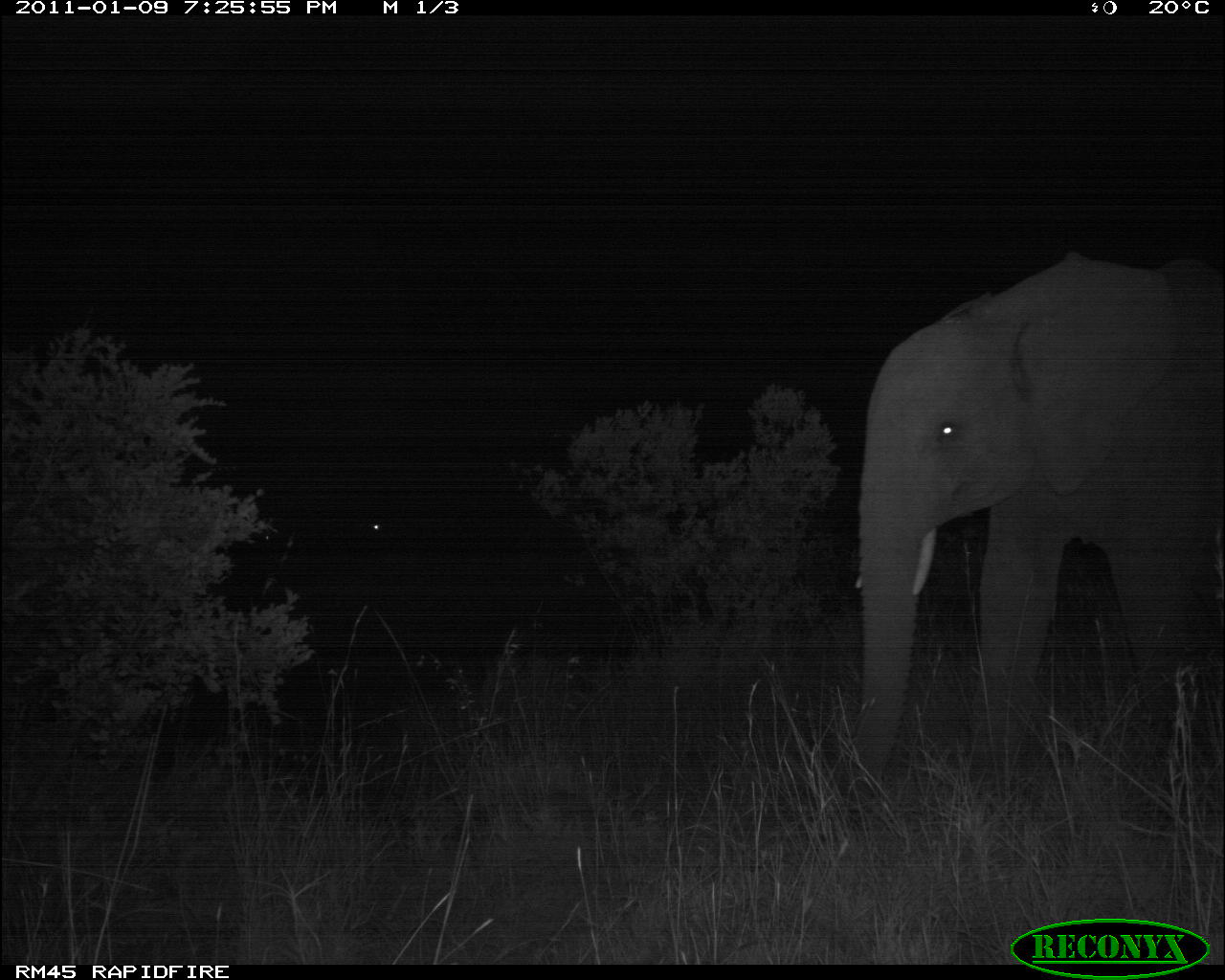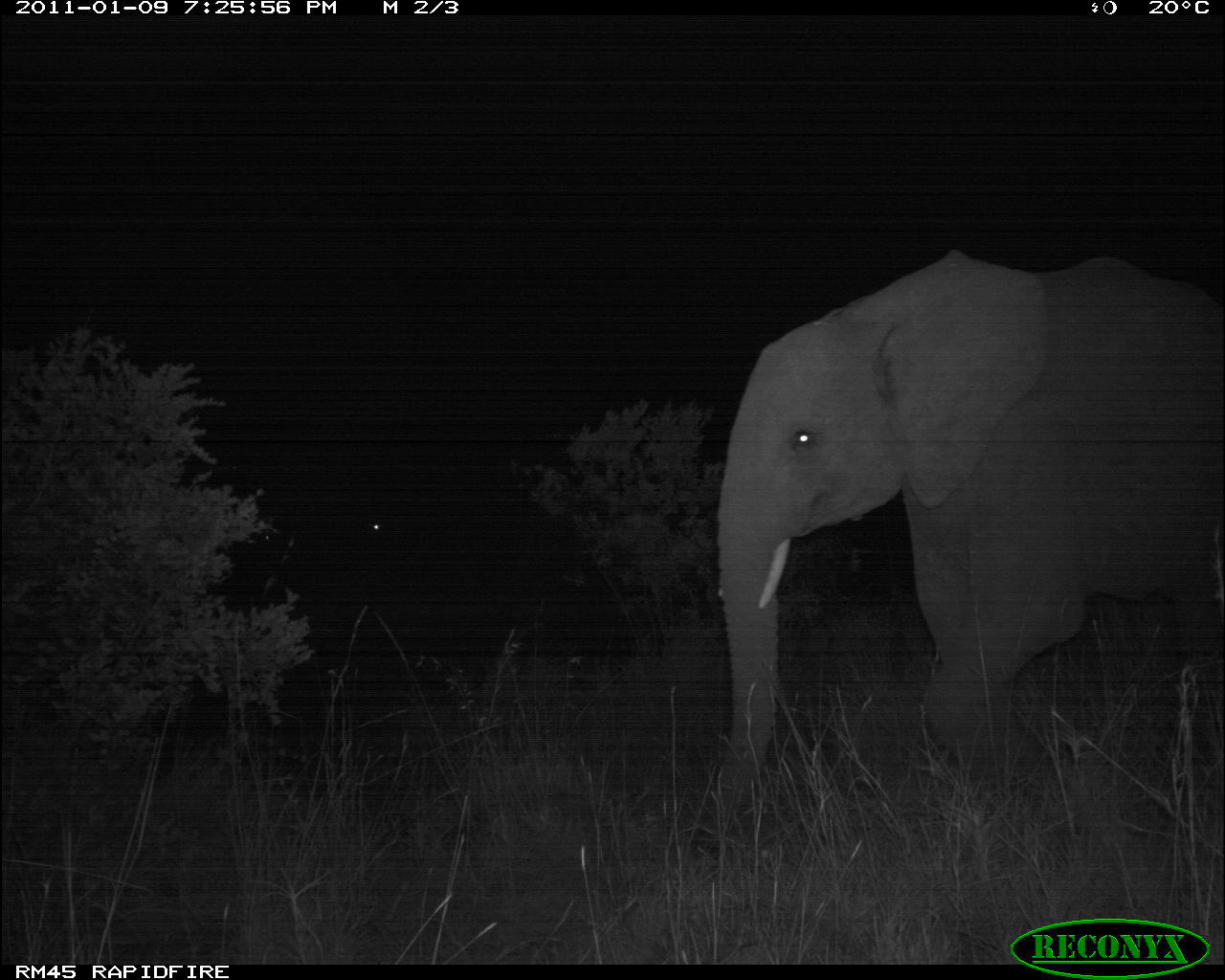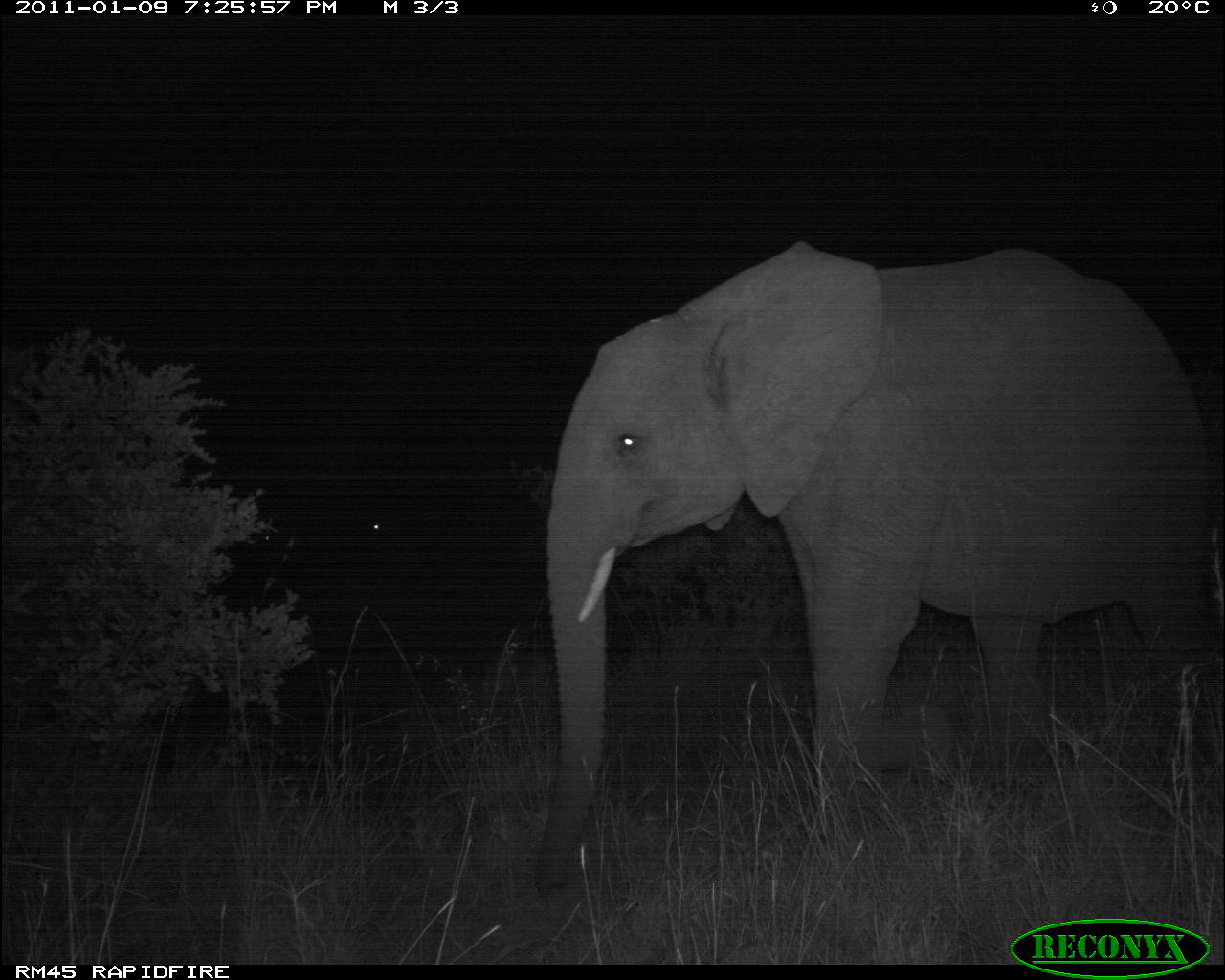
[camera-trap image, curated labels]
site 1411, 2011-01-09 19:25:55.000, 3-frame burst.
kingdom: Animalia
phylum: Chordata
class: Mammalia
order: Proboscidea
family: Elephantidae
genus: Loxodonta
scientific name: Loxodonta africana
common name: african bush elephant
Loxodonta africana (african bush elephant), count 2.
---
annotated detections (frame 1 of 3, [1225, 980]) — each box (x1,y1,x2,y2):
loxodonta africana: (847,251,1223,812)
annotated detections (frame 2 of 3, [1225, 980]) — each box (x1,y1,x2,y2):
loxodonta africana: (695,248,1224,844)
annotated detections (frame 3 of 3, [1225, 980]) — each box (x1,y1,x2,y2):
loxodonta africana: (535,239,1221,889)